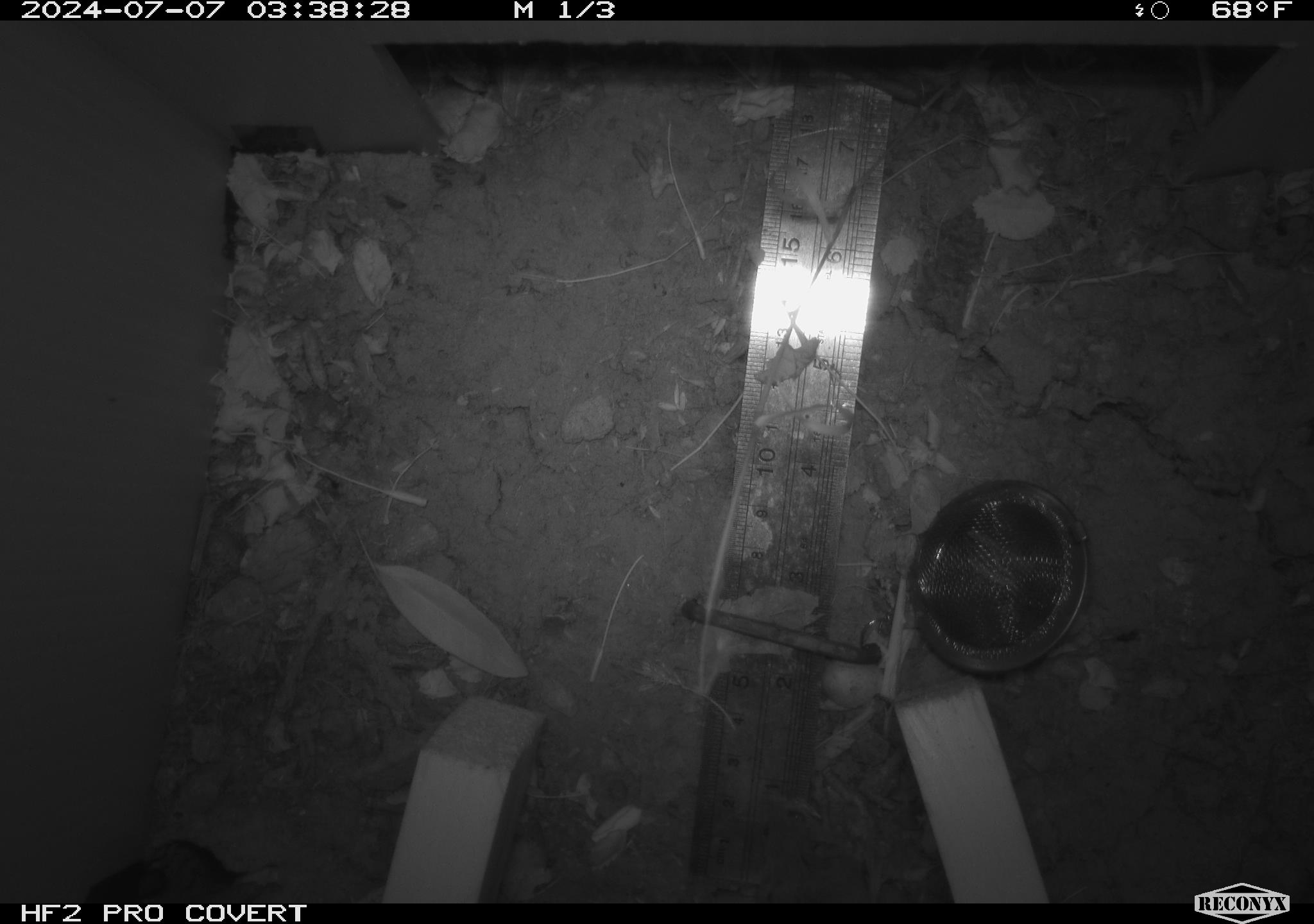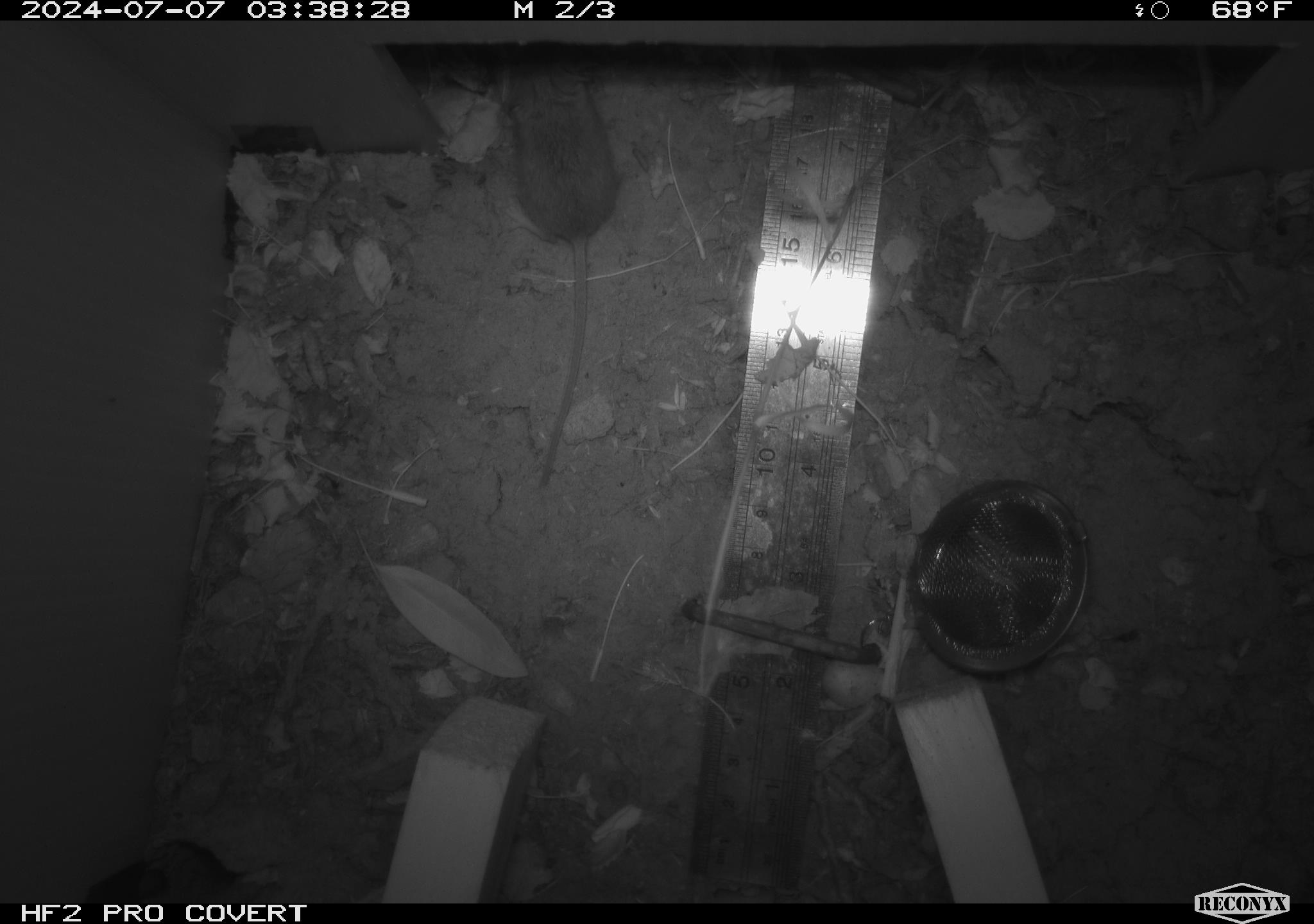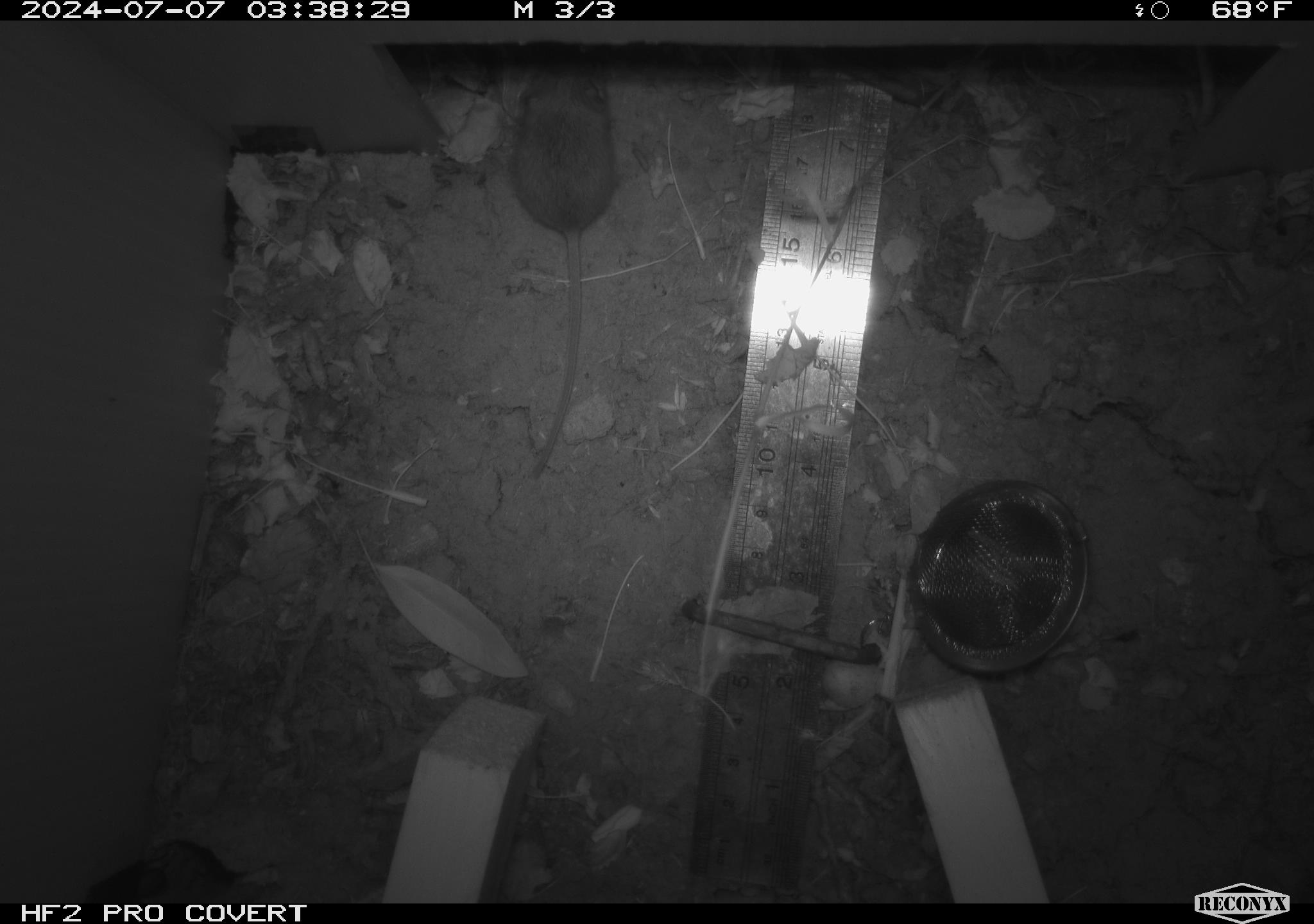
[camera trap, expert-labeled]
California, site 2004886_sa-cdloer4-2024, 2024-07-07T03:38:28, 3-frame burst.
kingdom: Animalia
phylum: Chordata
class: Mammalia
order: Rodentia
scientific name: Rodentia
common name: rodent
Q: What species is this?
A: Rodent (Rodentia).